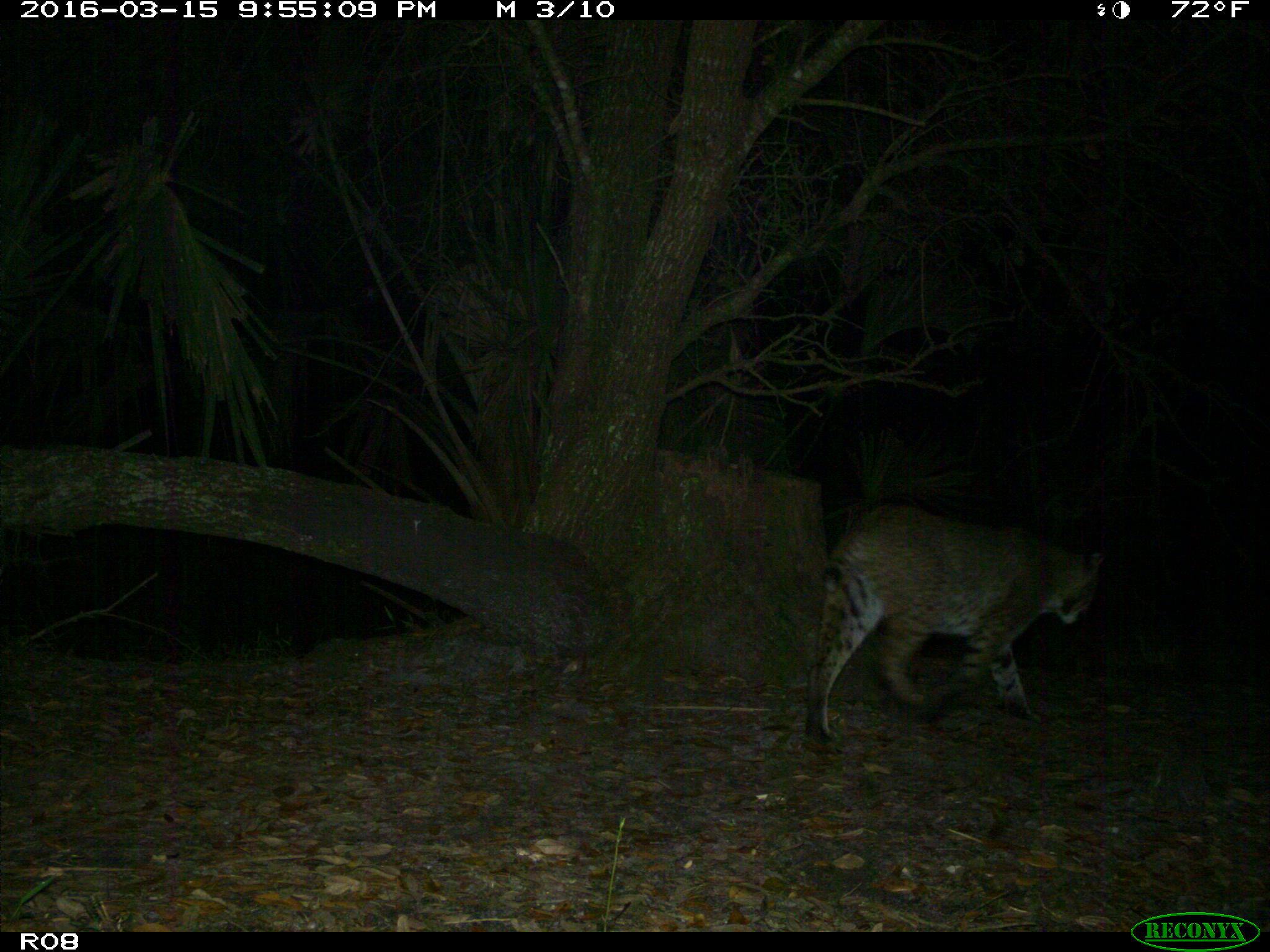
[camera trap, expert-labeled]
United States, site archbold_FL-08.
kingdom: Animalia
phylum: Chordata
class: Mammalia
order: Carnivora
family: Felidae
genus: Lynx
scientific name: Lynx rufus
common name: bobcat